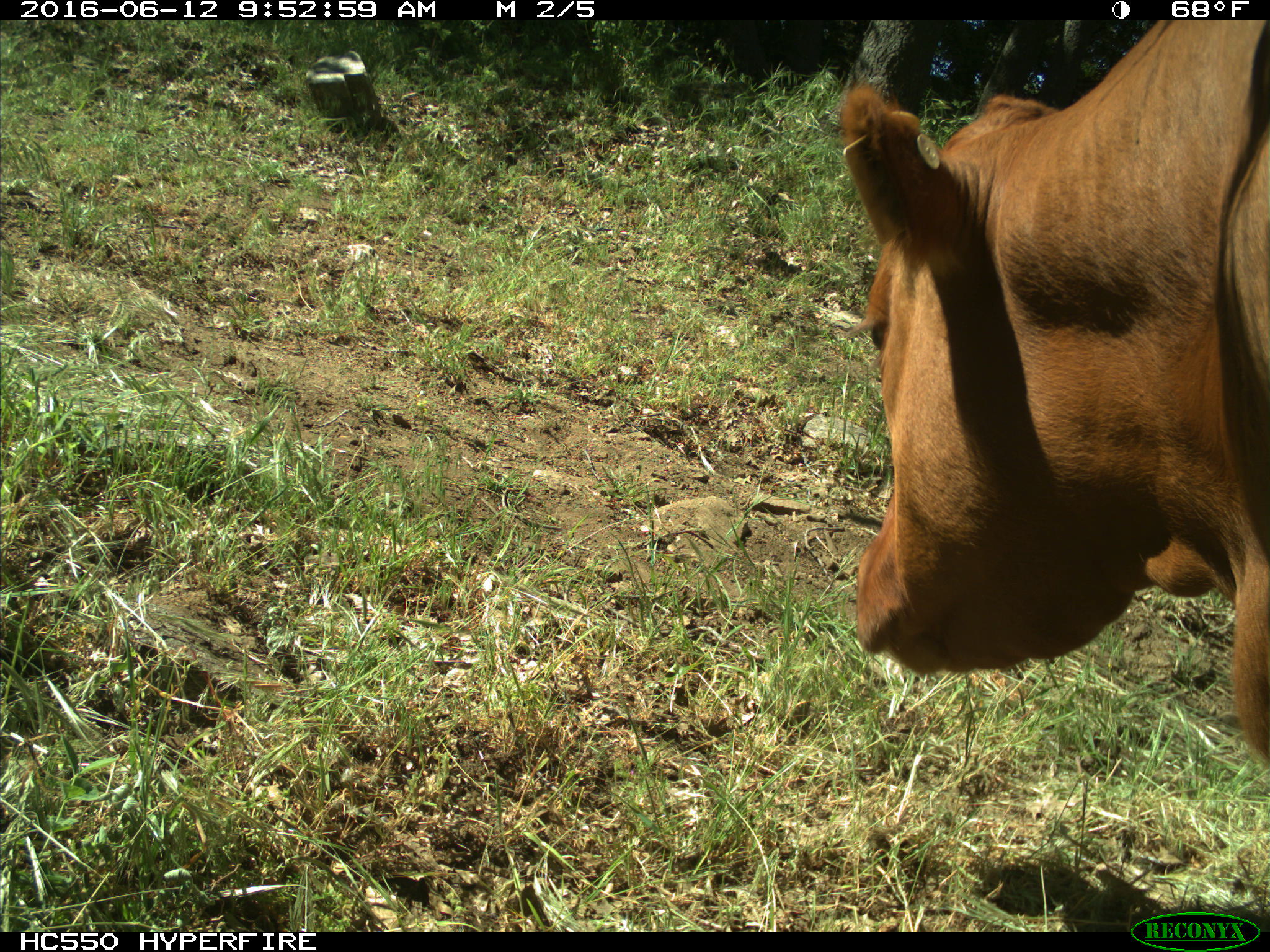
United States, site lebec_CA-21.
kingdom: Animalia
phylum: Chordata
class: Mammalia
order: Artiodactyla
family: Bovidae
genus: Bos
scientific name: Bos taurus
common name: domestic cow